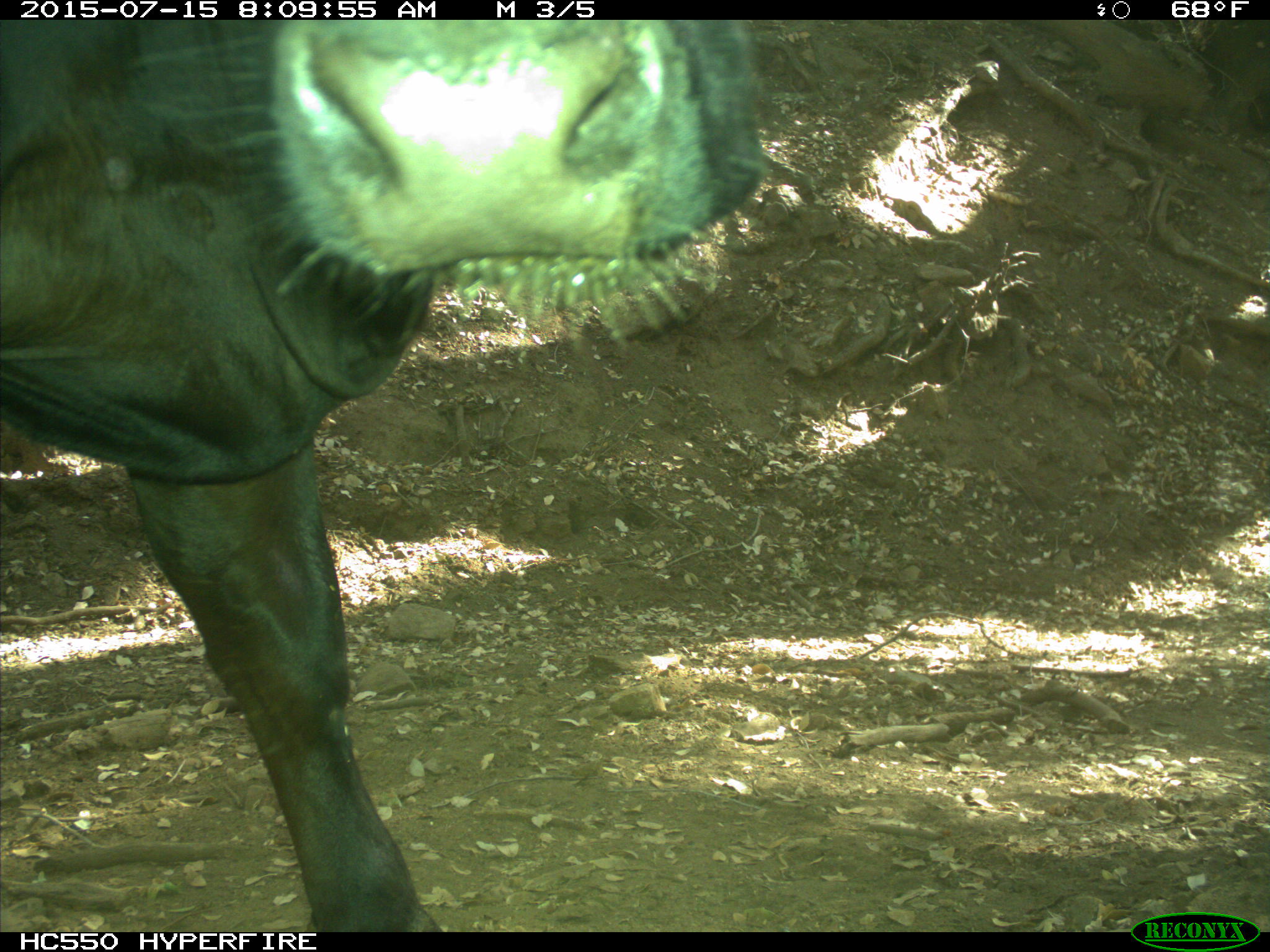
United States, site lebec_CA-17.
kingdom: Animalia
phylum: Chordata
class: Mammalia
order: Artiodactyla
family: Bovidae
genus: Bos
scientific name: Bos taurus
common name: domestic cow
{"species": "Bos taurus (domestic cow)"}